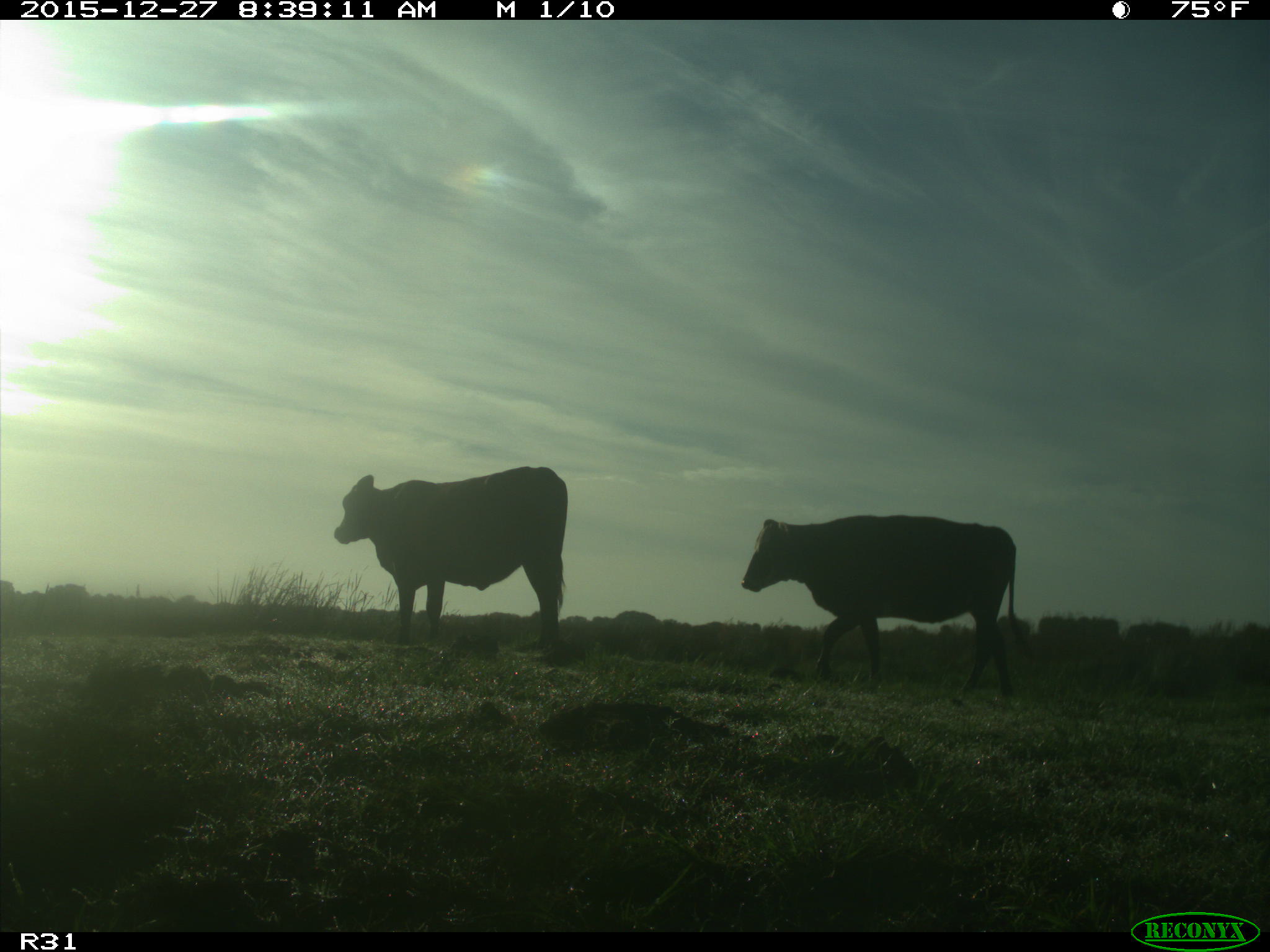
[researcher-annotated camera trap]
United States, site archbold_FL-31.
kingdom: Animalia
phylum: Chordata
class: Mammalia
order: Artiodactyla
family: Bovidae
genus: Bos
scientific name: Bos taurus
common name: domestic cow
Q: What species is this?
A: Bos taurus (domestic cow).